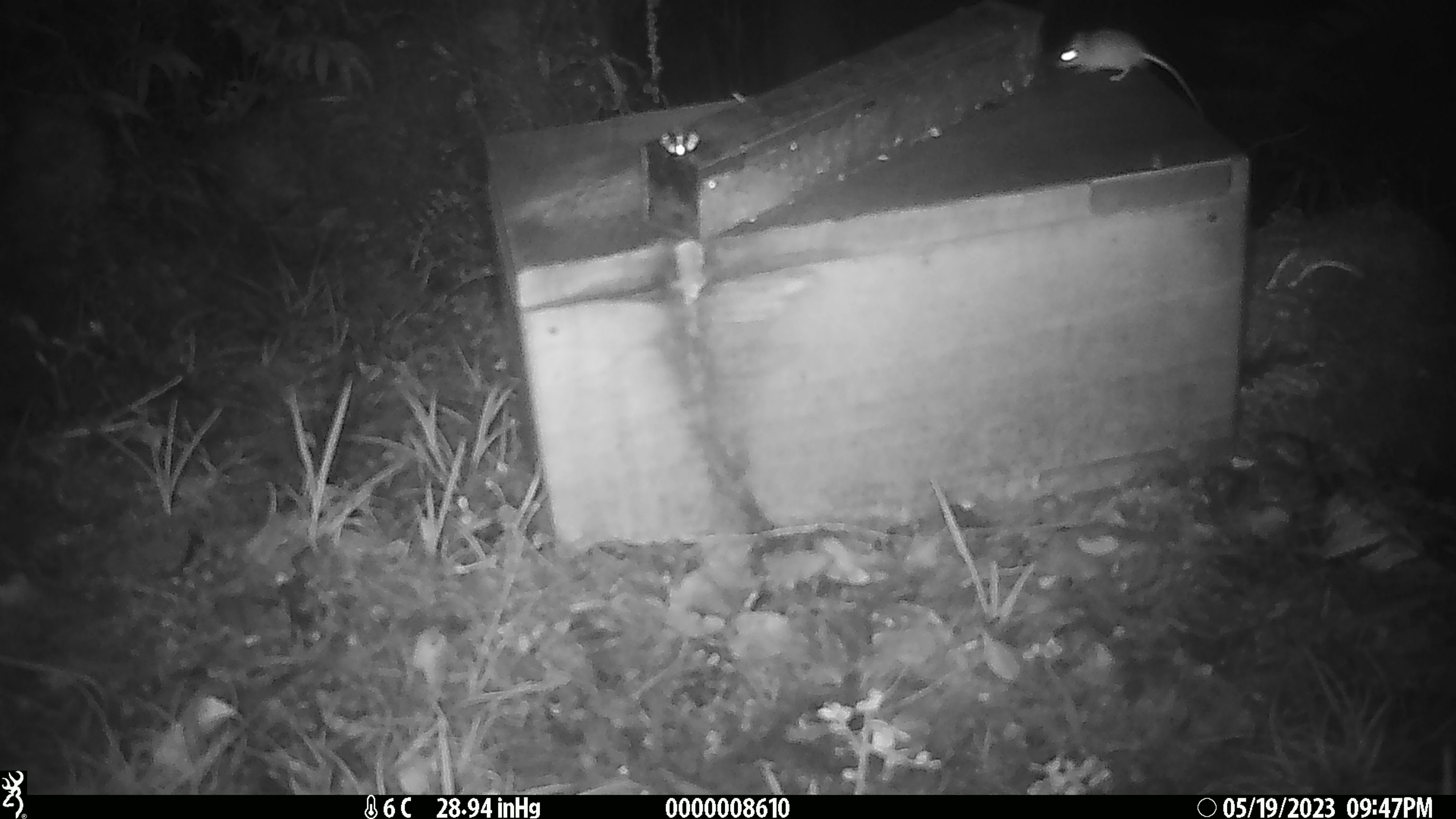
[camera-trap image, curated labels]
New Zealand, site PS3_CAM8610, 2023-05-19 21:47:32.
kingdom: Animalia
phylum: Chordata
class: Mammalia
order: Rodentia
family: Muridae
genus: Mus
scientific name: Mus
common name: mouse